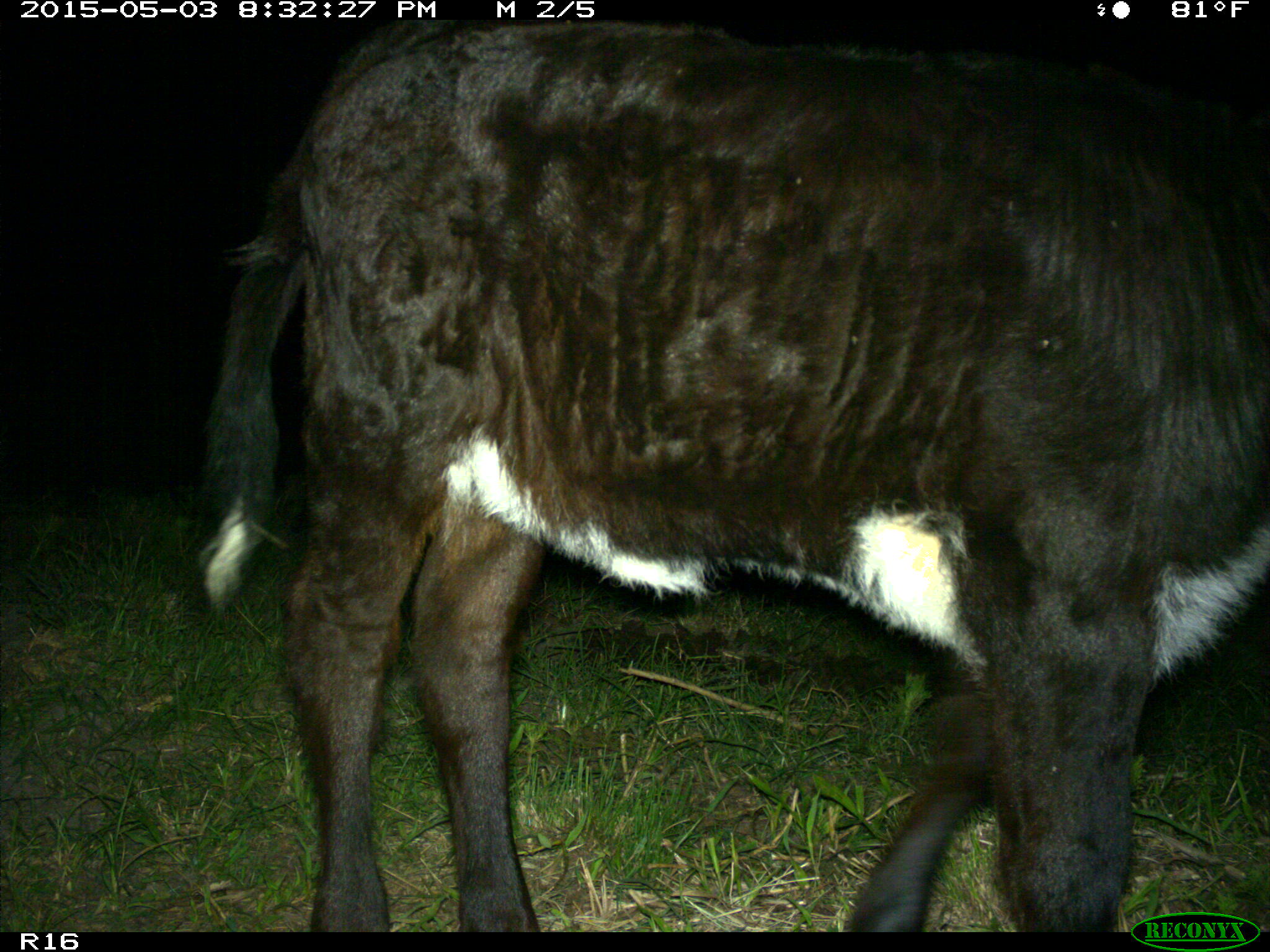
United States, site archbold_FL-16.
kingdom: Animalia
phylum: Chordata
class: Mammalia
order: Artiodactyla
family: Bovidae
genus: Bos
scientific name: Bos taurus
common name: domestic cow